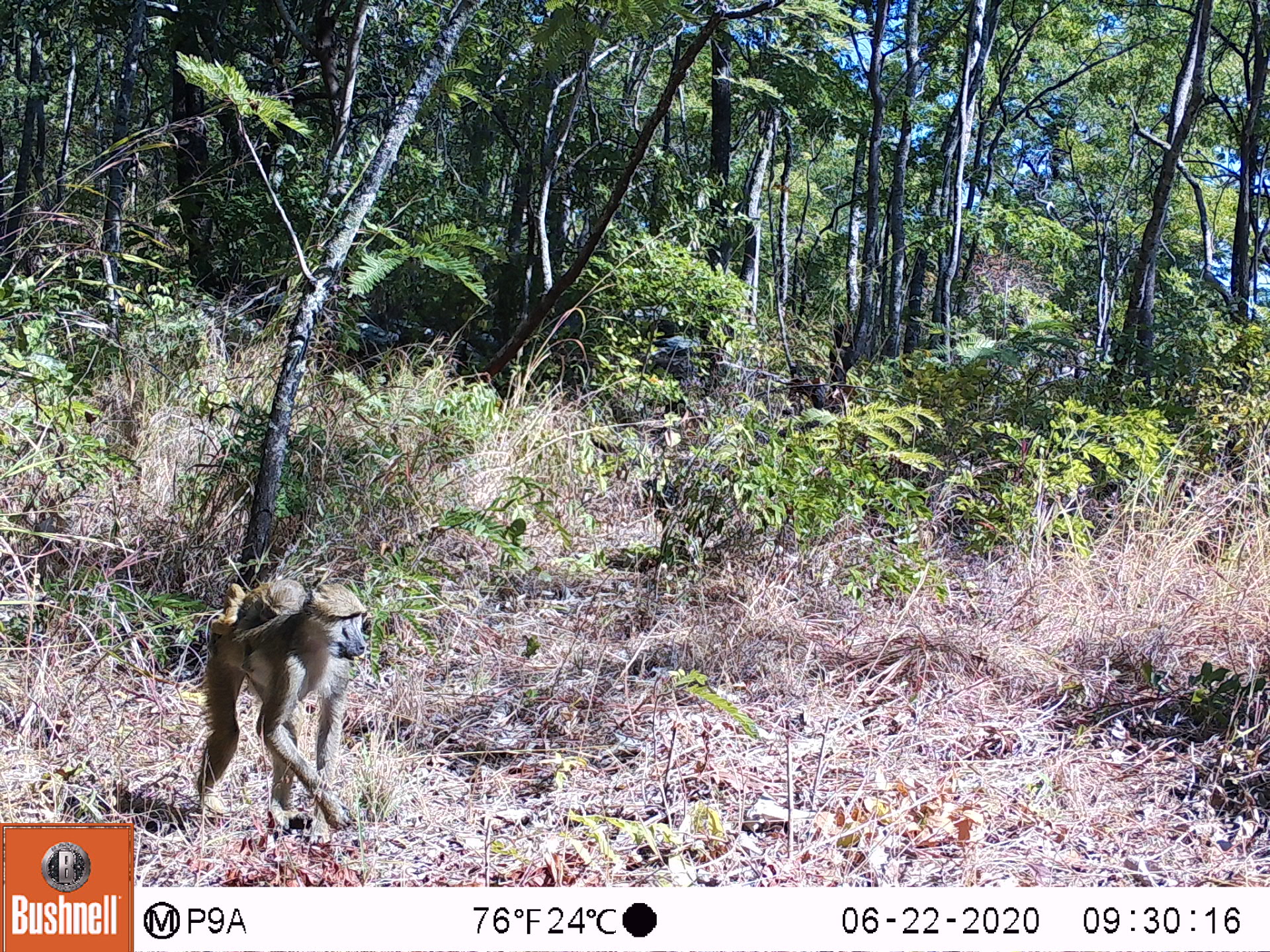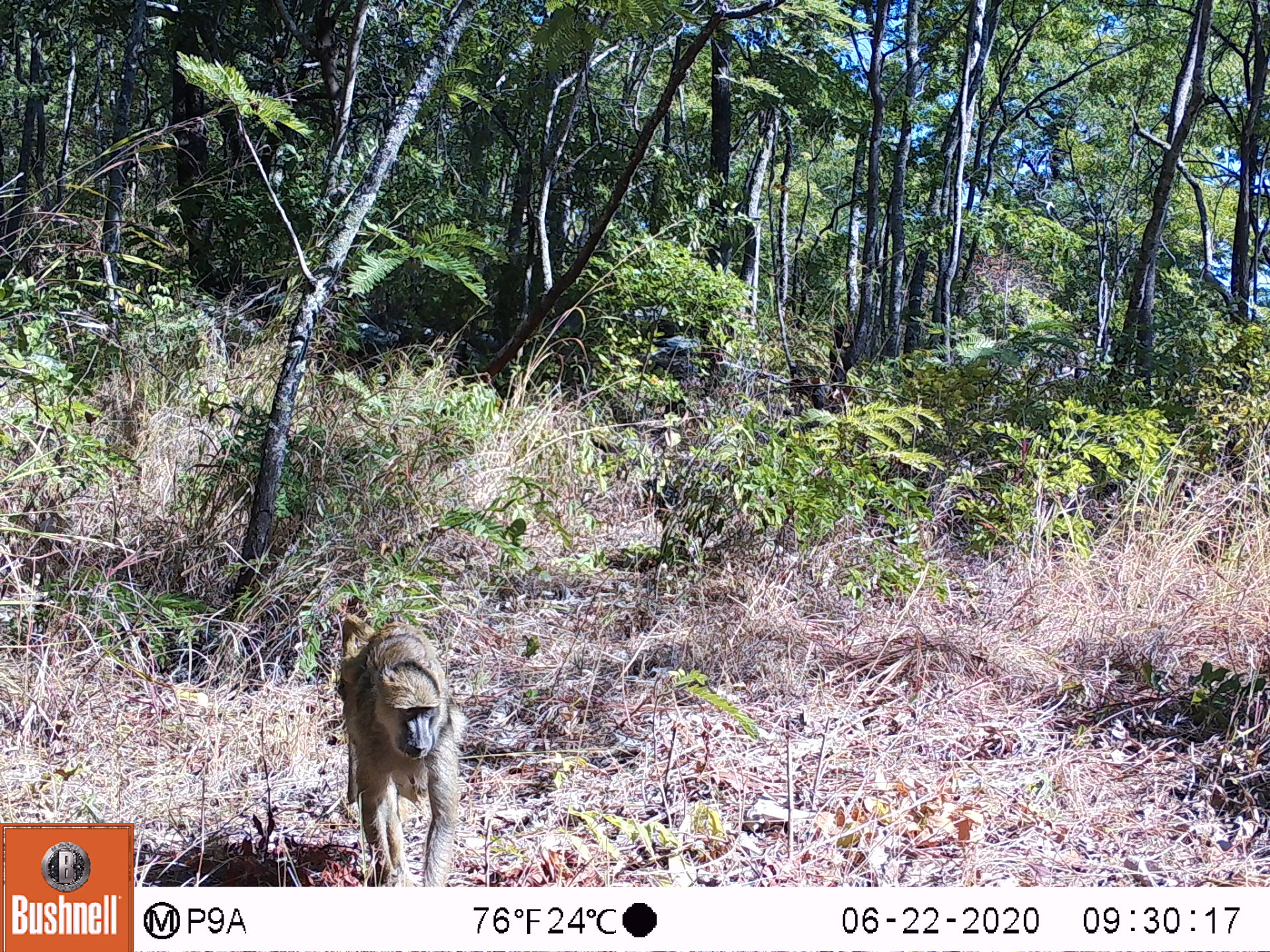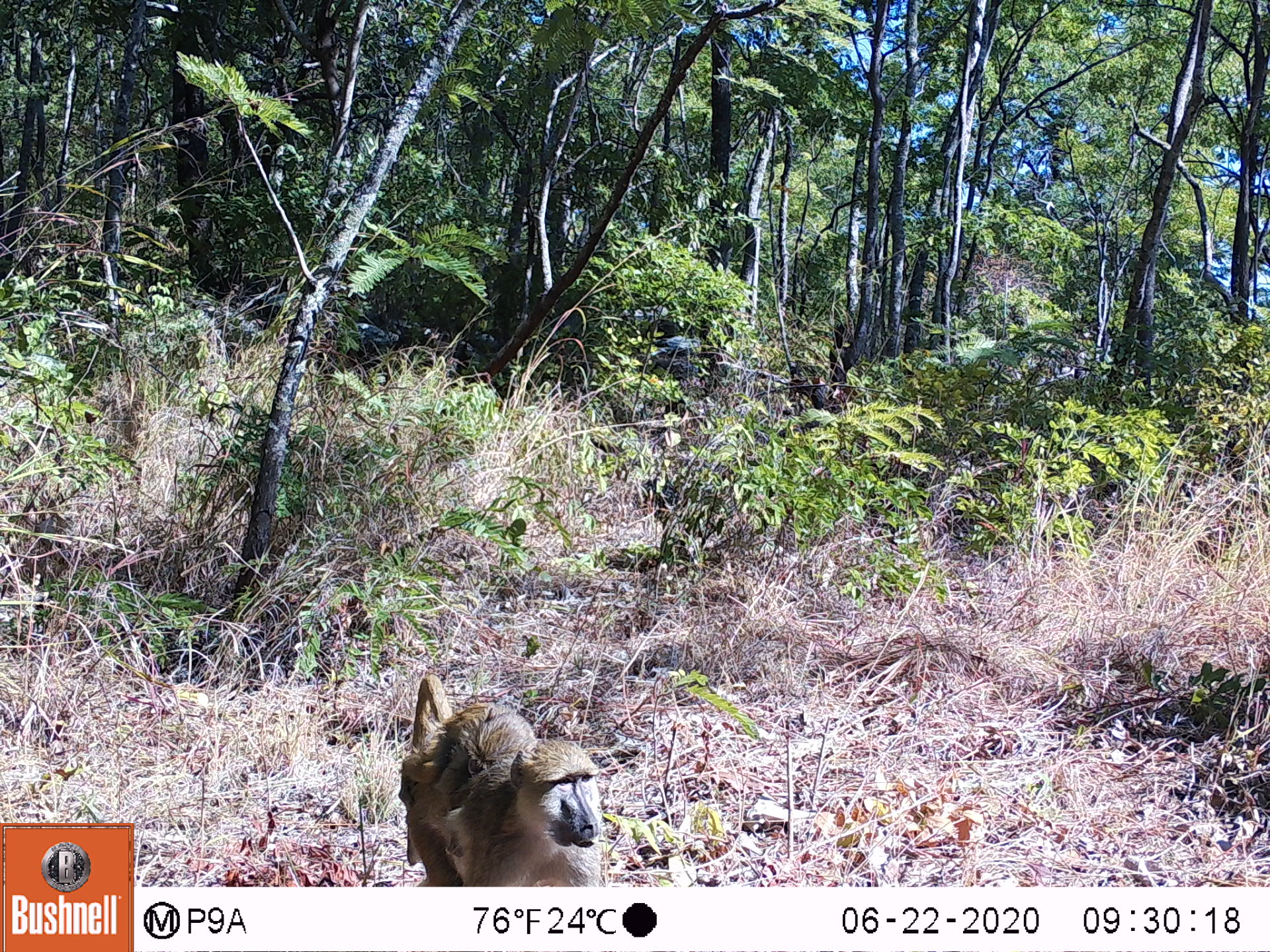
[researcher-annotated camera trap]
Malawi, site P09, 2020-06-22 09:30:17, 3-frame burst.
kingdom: Animalia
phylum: Chordata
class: Mammalia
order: Primates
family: Cercopithecidae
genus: Papio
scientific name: Papio cynocephalus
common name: yellow baboon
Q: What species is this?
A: Yellow baboon (Papio cynocephalus).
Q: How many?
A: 1.